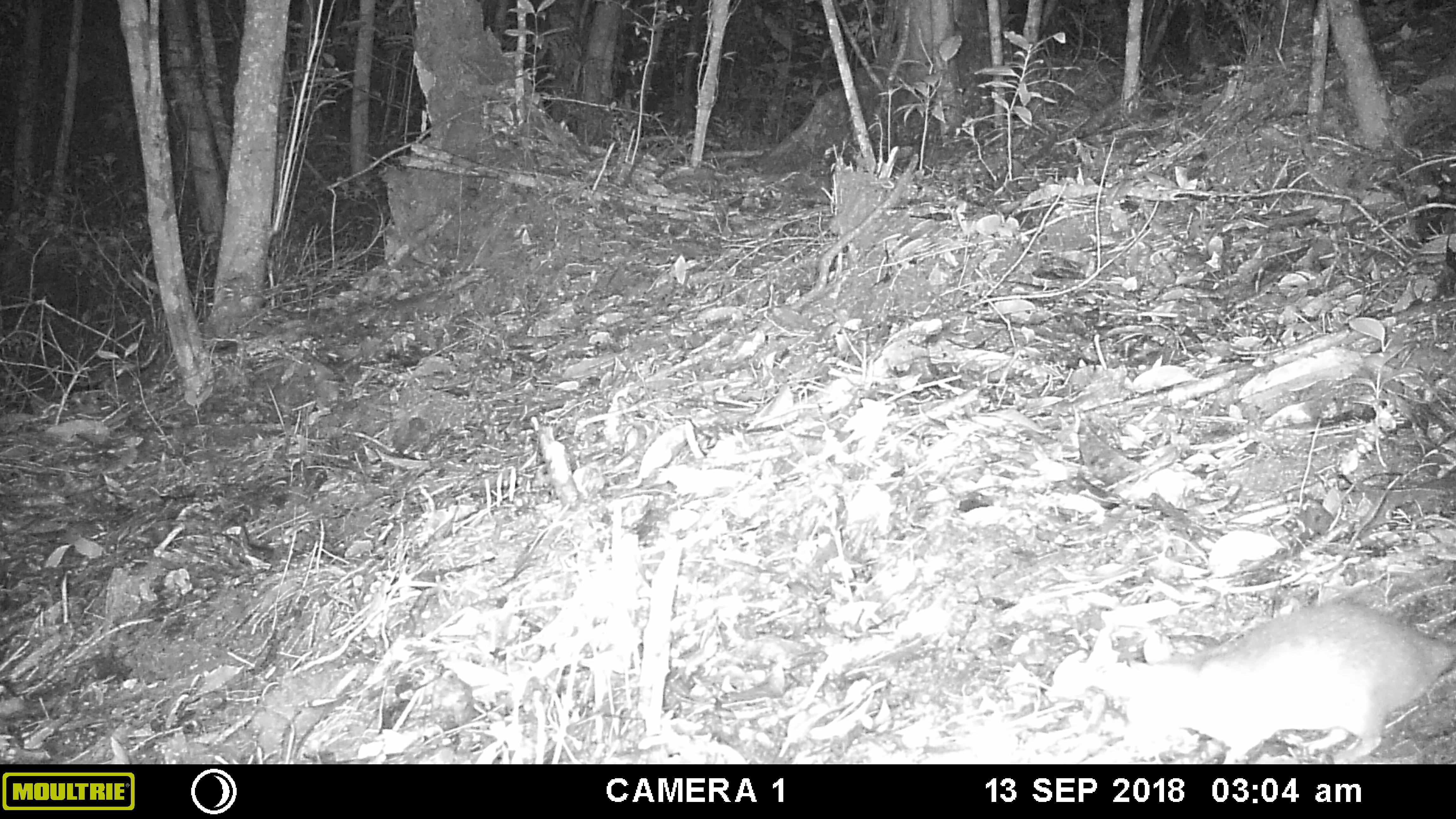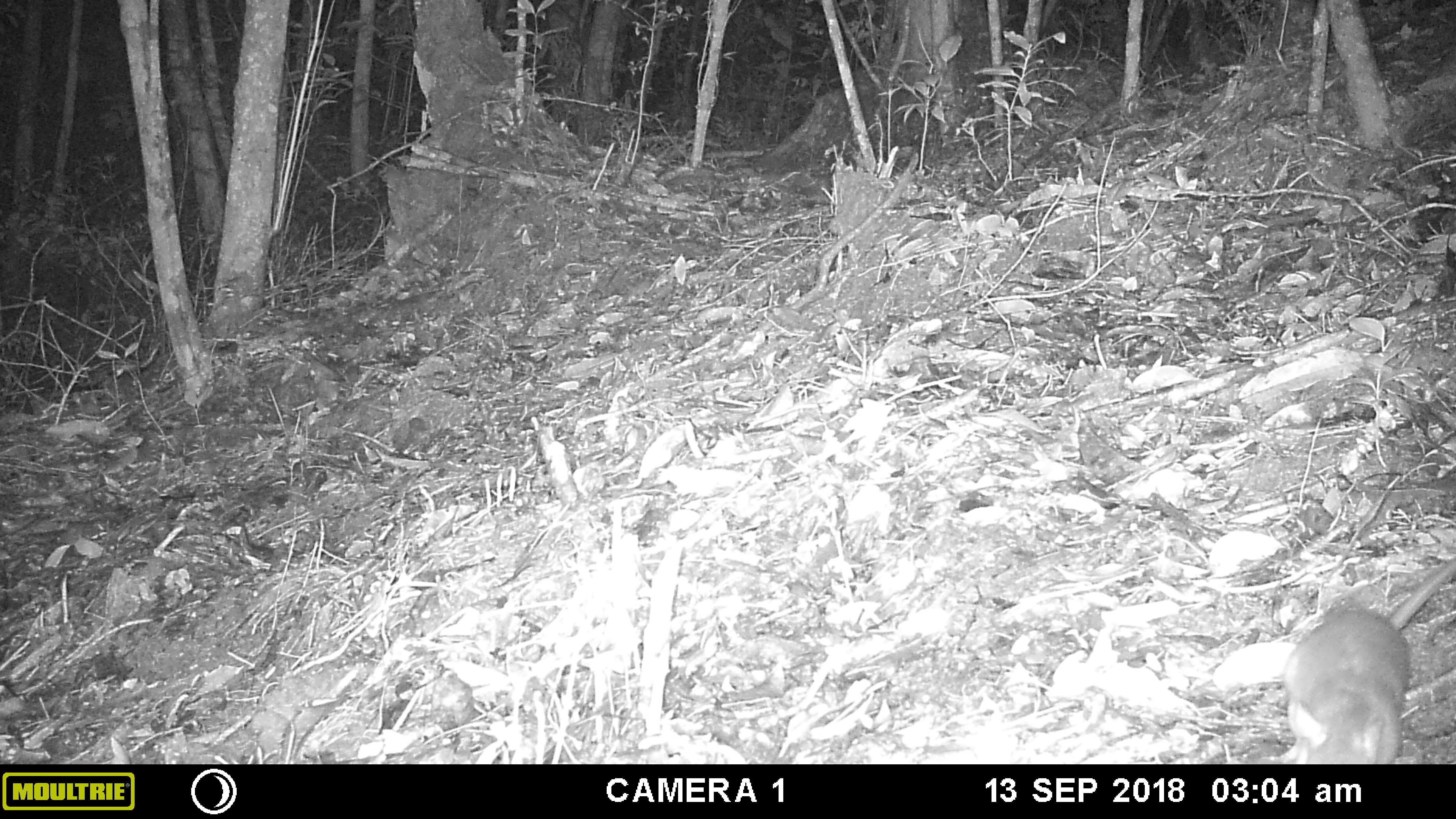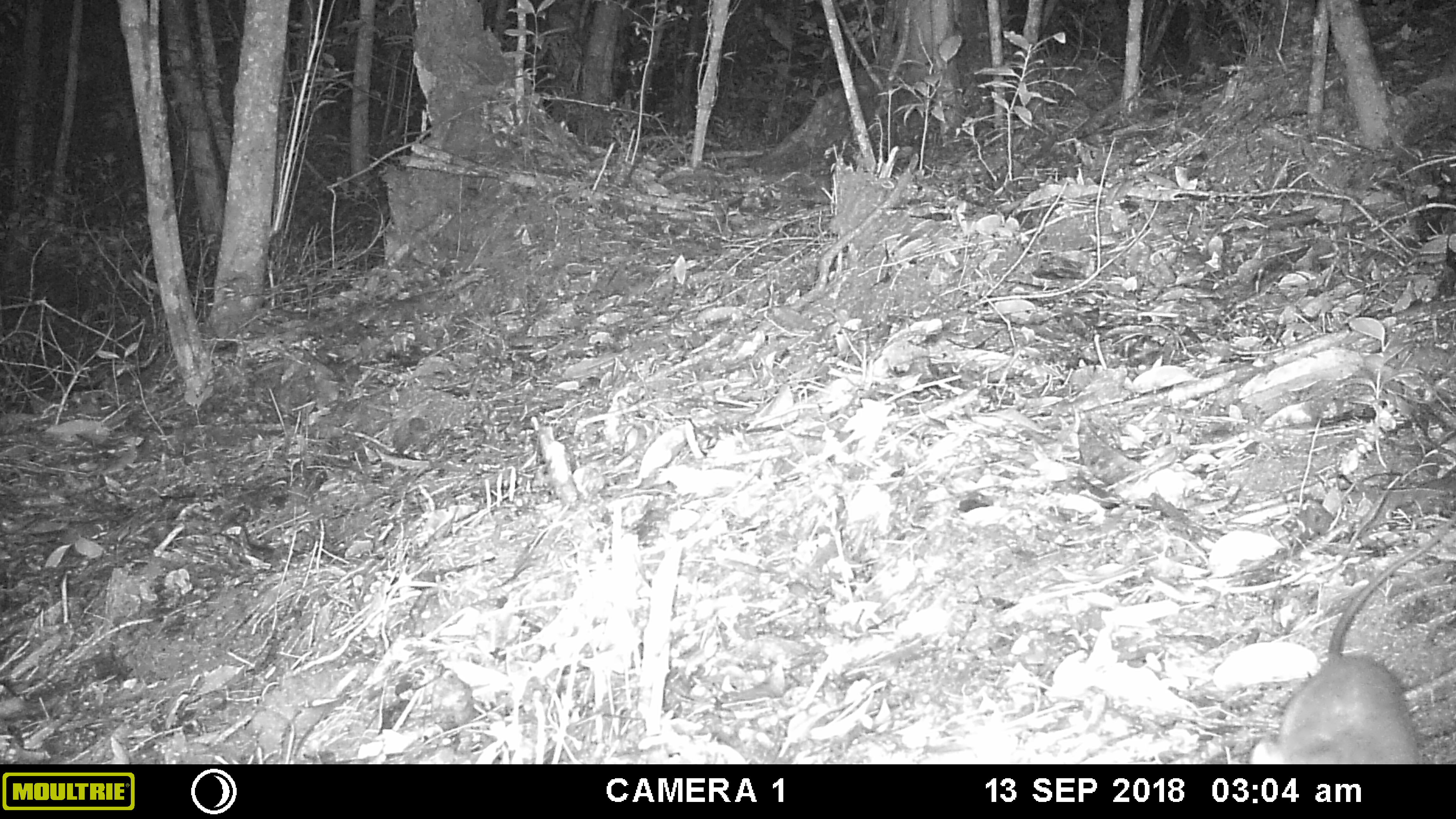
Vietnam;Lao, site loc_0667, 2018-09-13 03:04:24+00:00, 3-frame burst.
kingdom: Animalia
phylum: Chordata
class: Mammalia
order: Rodentia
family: Muridae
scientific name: Muridae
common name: old-world mice and rats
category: unidentified murid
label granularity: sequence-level